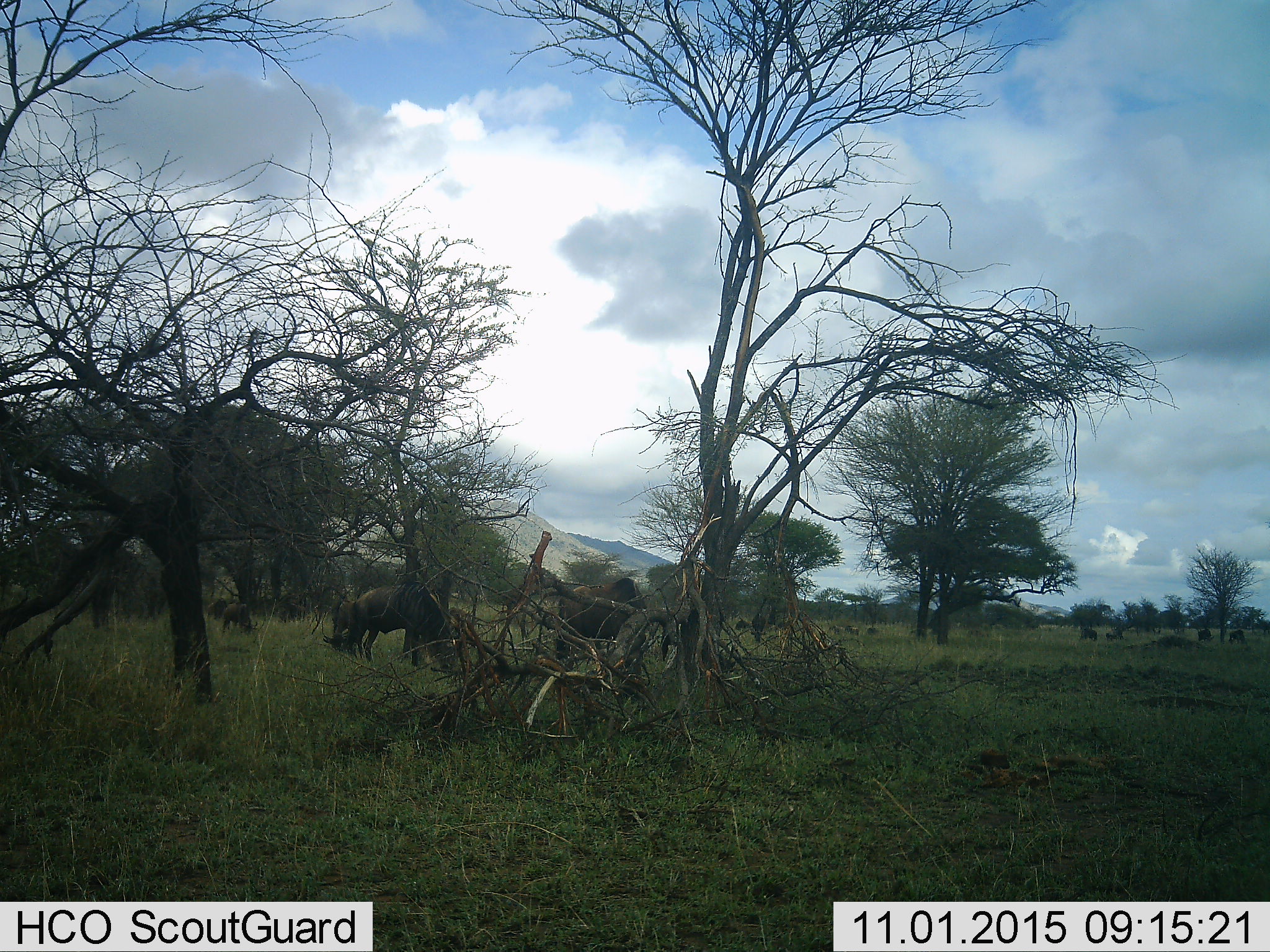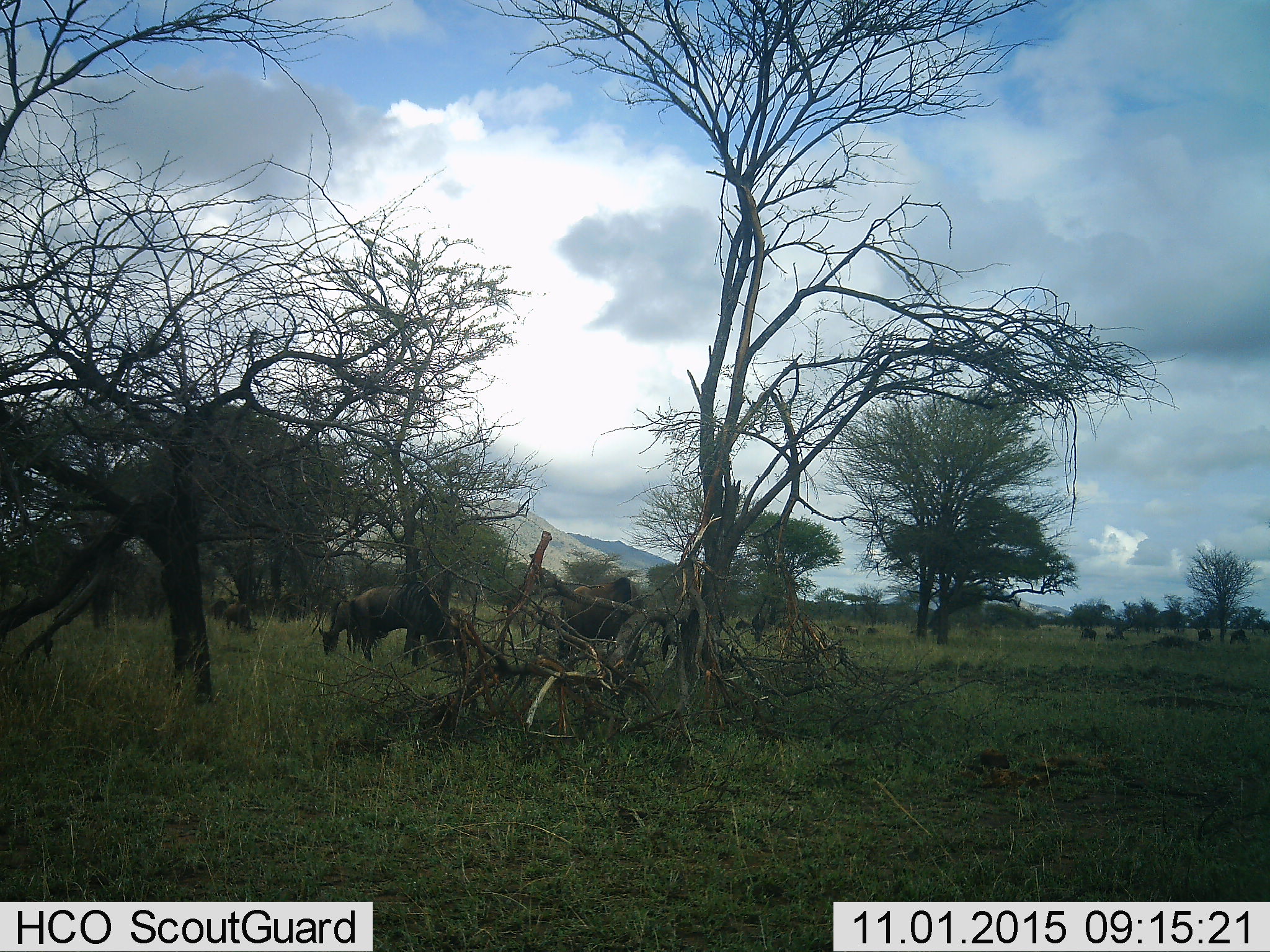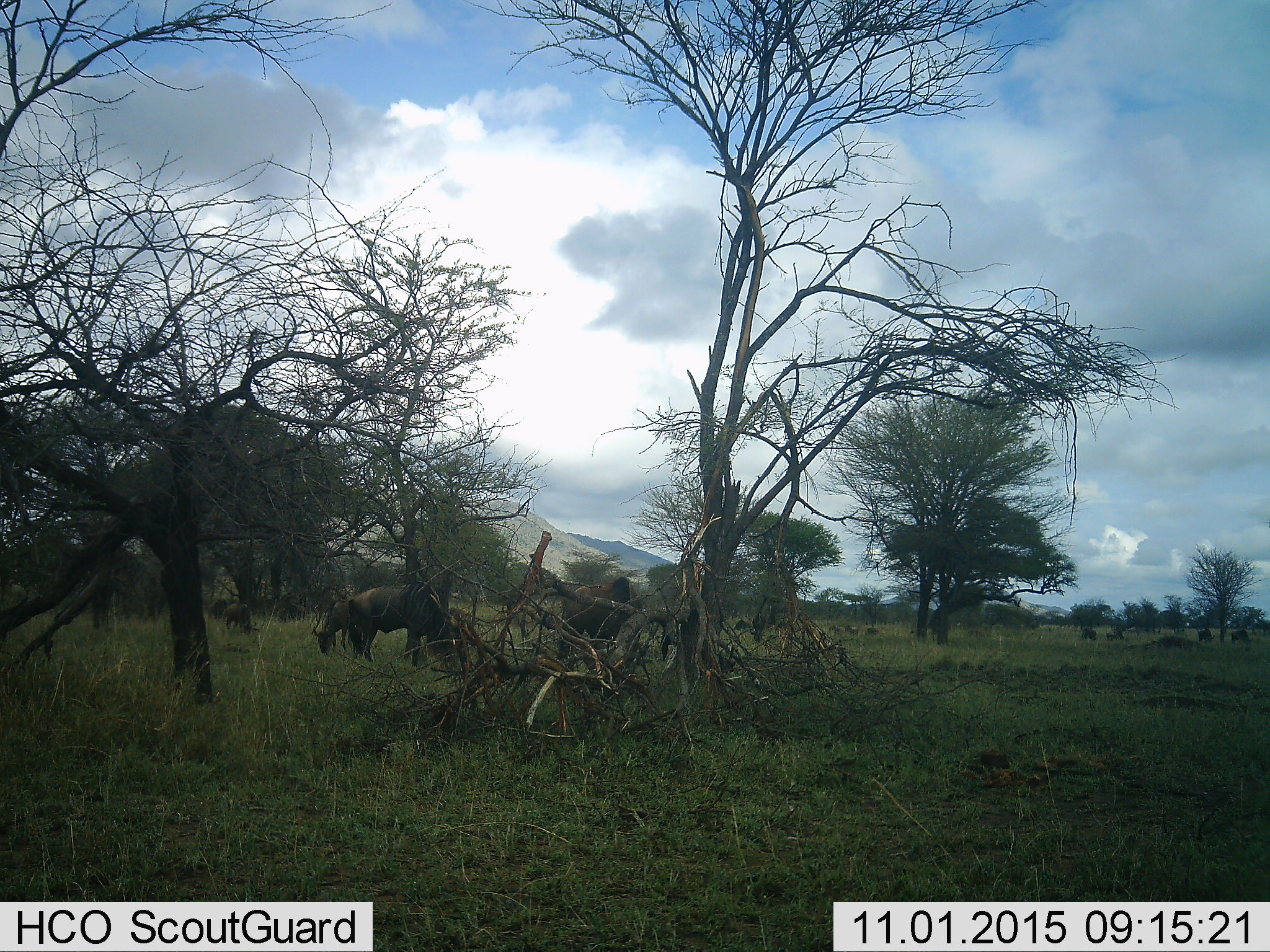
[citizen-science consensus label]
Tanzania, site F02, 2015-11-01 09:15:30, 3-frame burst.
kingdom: Animalia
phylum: Chordata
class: Mammalia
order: Artiodactyla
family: Bovidae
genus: Connochaetes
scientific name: Connochaetes taurinus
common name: blue wildebeest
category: wildebeest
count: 11-50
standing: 25%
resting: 0%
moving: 25%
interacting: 8%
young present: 8%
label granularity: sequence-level